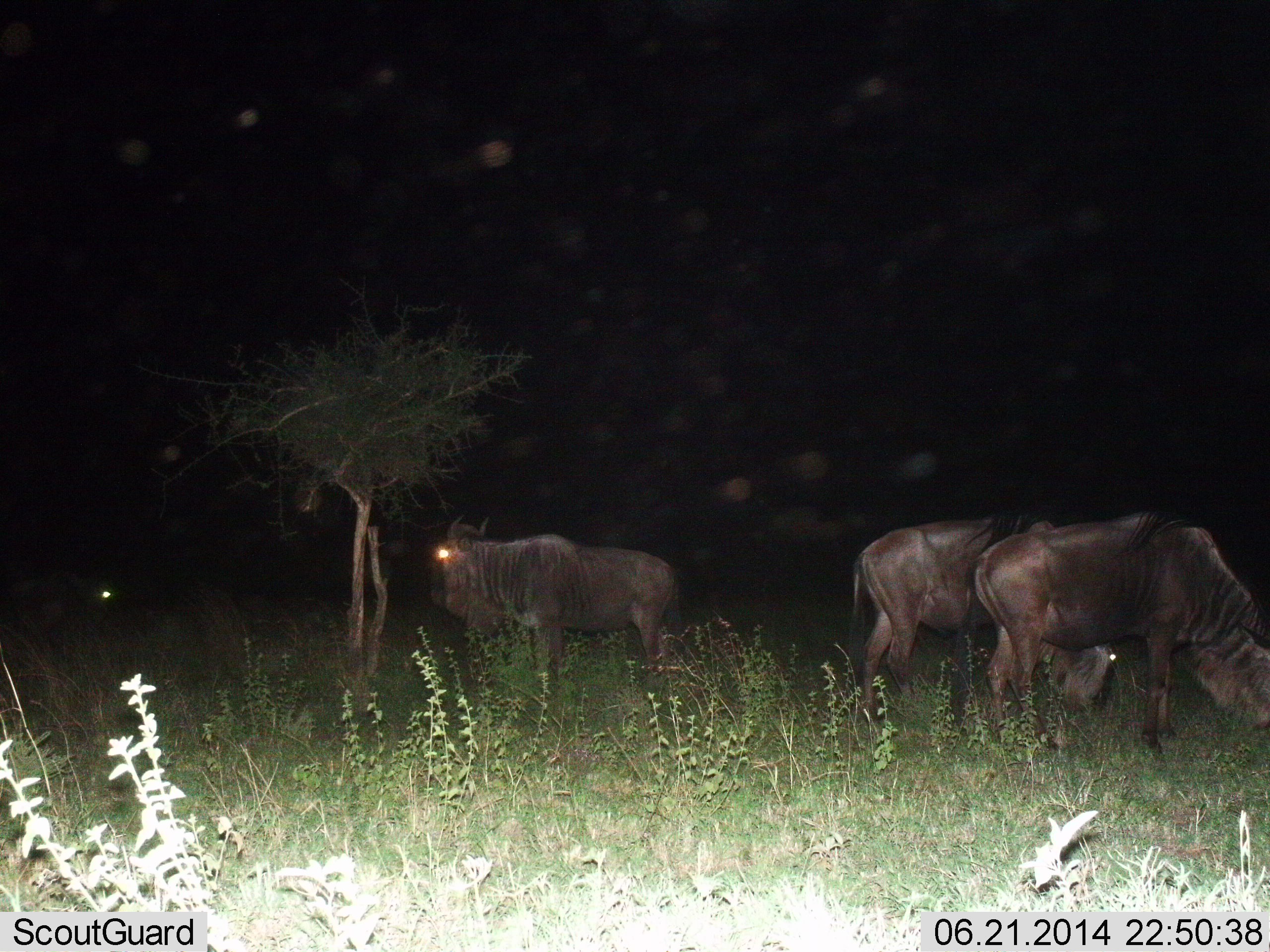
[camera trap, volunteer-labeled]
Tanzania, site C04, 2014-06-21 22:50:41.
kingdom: Animalia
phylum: Chordata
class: Mammalia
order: Artiodactyla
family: Bovidae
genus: Connochaetes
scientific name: Connochaetes taurinus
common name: blue wildebeest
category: wildebeest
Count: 4.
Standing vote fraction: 90%.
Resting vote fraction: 0%.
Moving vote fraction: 0%.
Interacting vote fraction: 0%.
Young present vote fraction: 0%.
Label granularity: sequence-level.